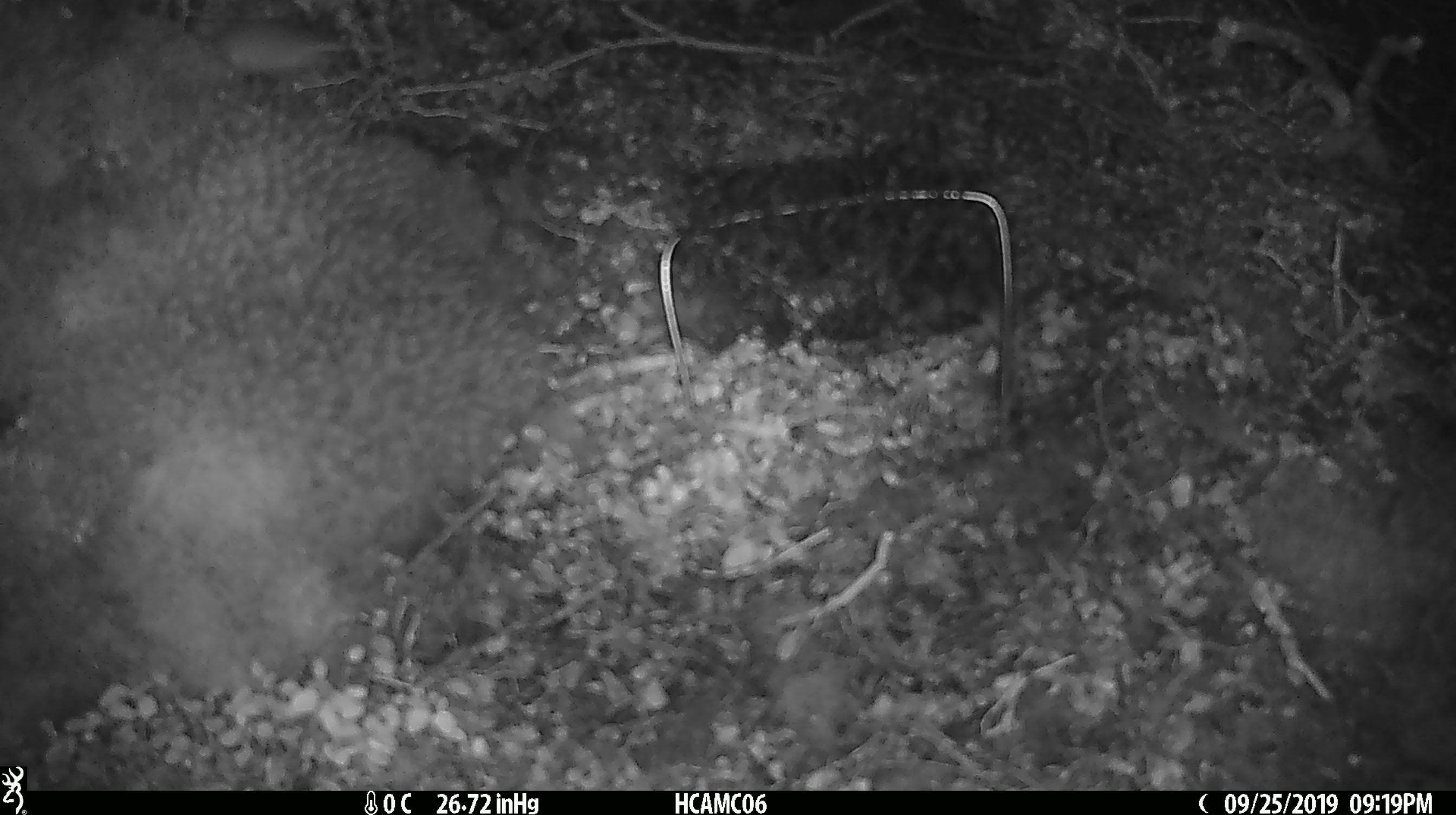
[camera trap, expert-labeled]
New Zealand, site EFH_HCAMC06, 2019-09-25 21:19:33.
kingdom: Animalia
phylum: Chordata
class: Mammalia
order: Rodentia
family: Muridae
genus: Mus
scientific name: Mus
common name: mouse